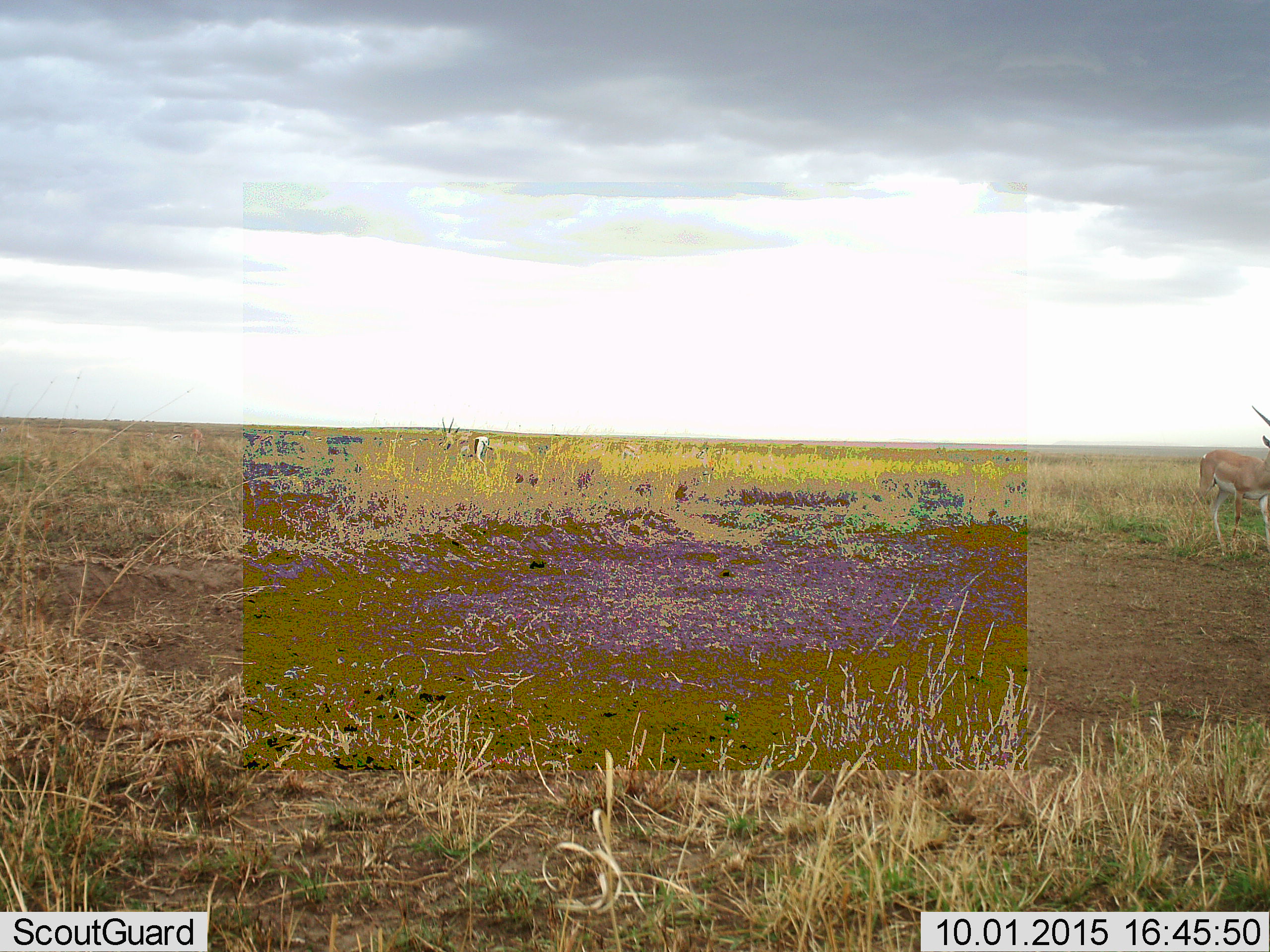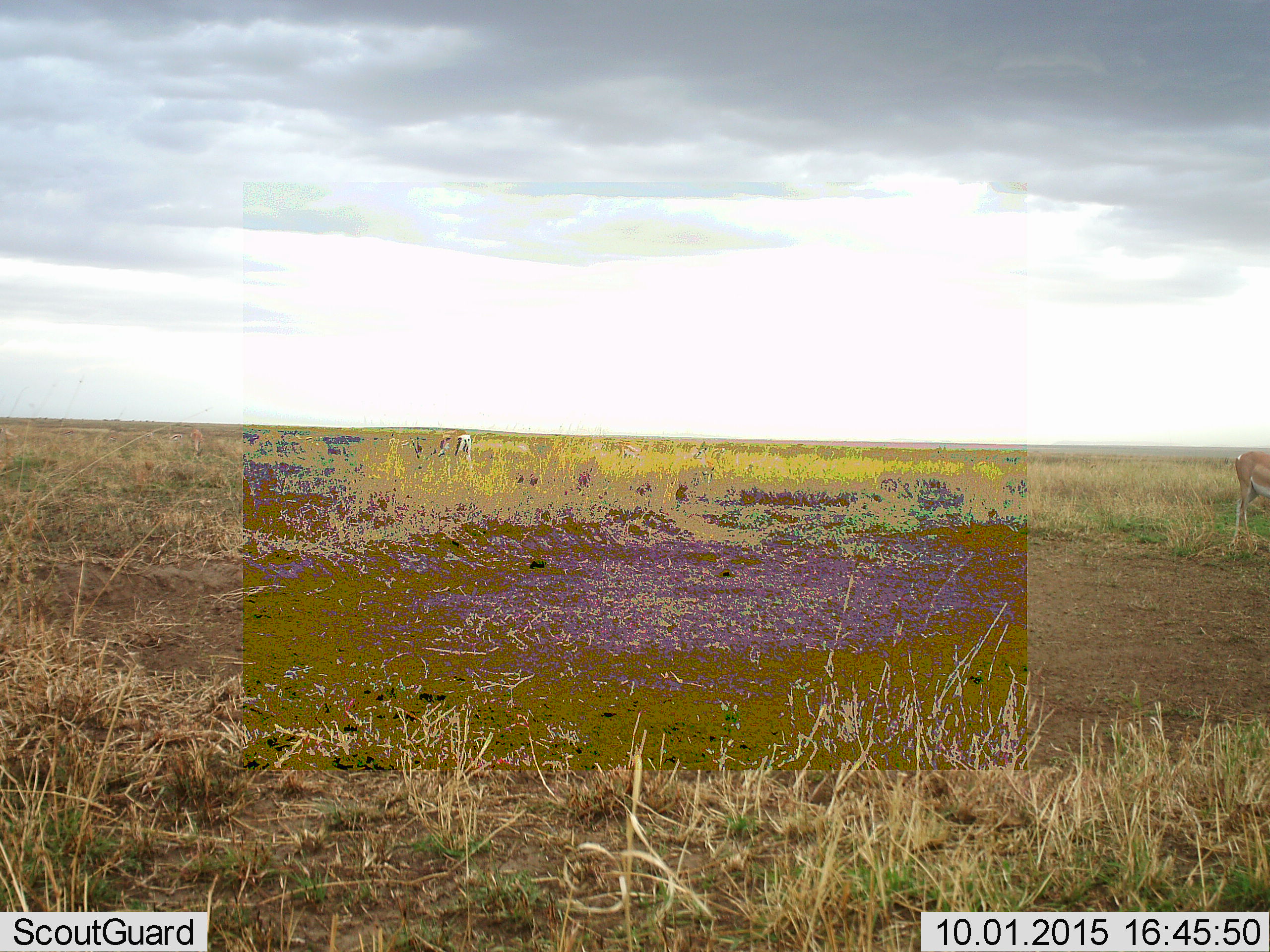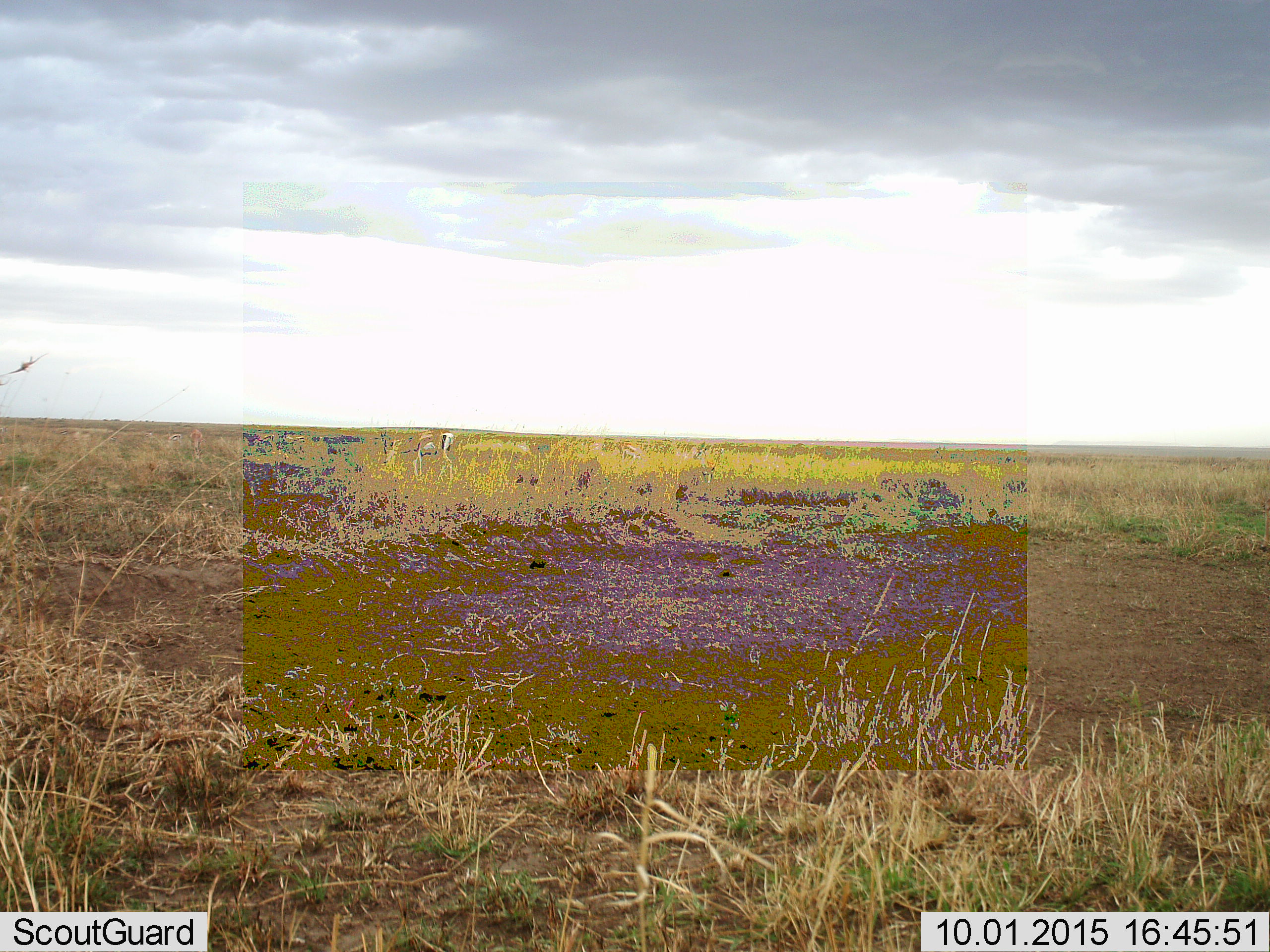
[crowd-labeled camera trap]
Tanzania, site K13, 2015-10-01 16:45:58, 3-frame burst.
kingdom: Animalia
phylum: Chordata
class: Mammalia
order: Artiodactyla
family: Bovidae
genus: Eudorcas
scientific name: Eudorcas thomsonii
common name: thomson's gazelle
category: gazellethomsons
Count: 2.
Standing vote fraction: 60%.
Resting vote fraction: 0%.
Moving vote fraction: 60%.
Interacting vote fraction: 0%.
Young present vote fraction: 0%.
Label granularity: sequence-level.